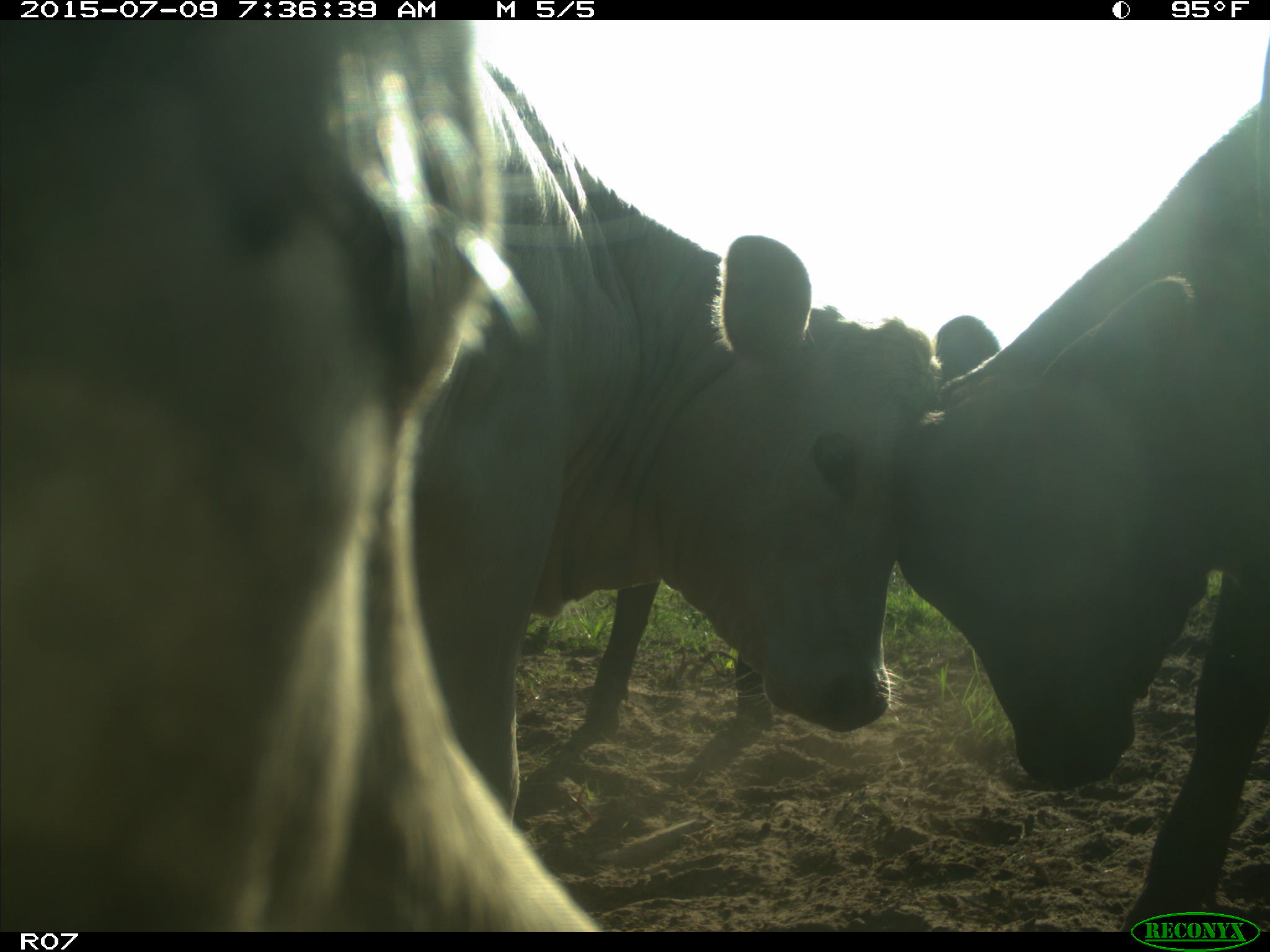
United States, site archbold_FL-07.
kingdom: Animalia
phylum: Chordata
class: Mammalia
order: Artiodactyla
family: Bovidae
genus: Bos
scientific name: Bos taurus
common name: domestic cow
Bos taurus (domestic cow).